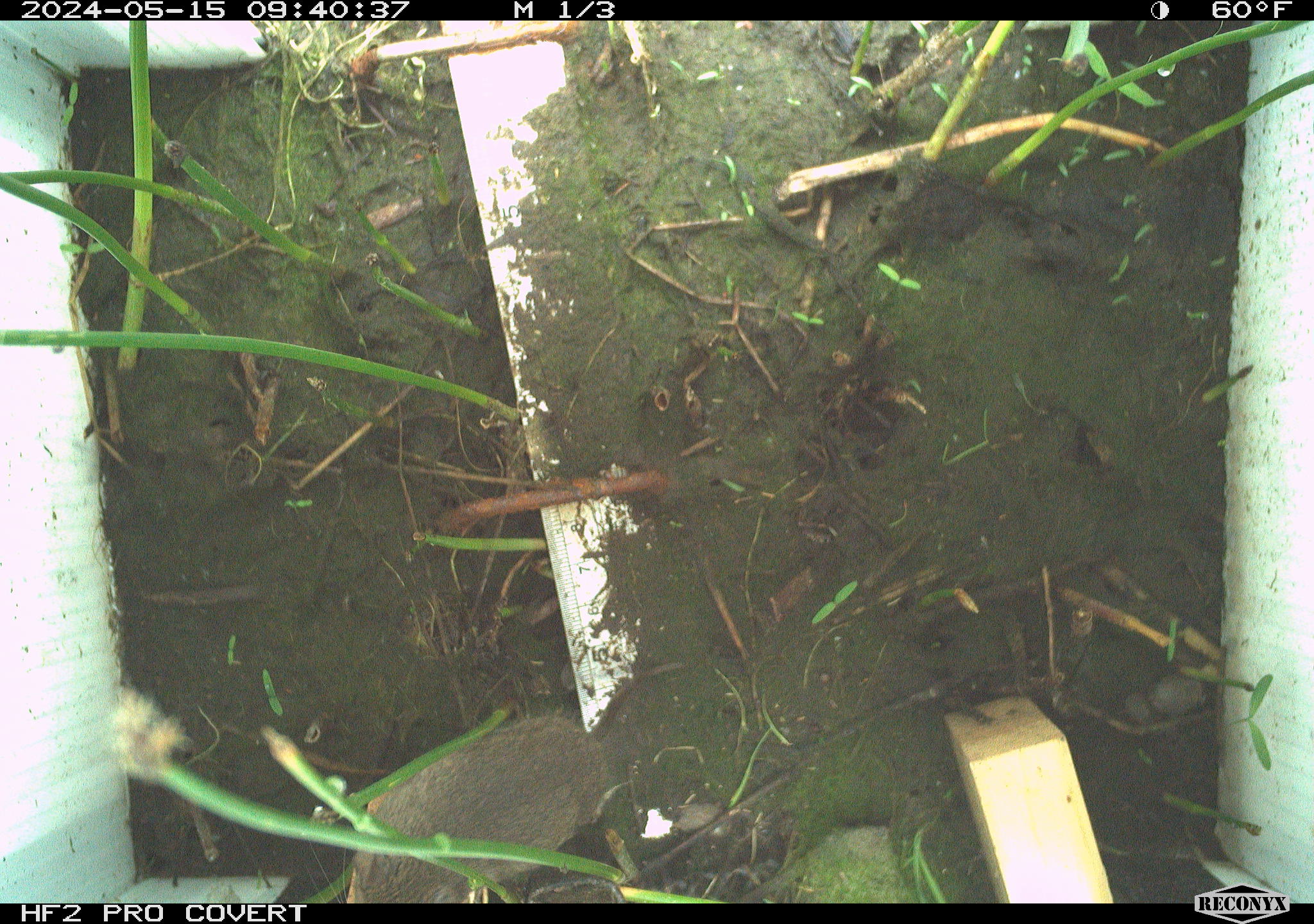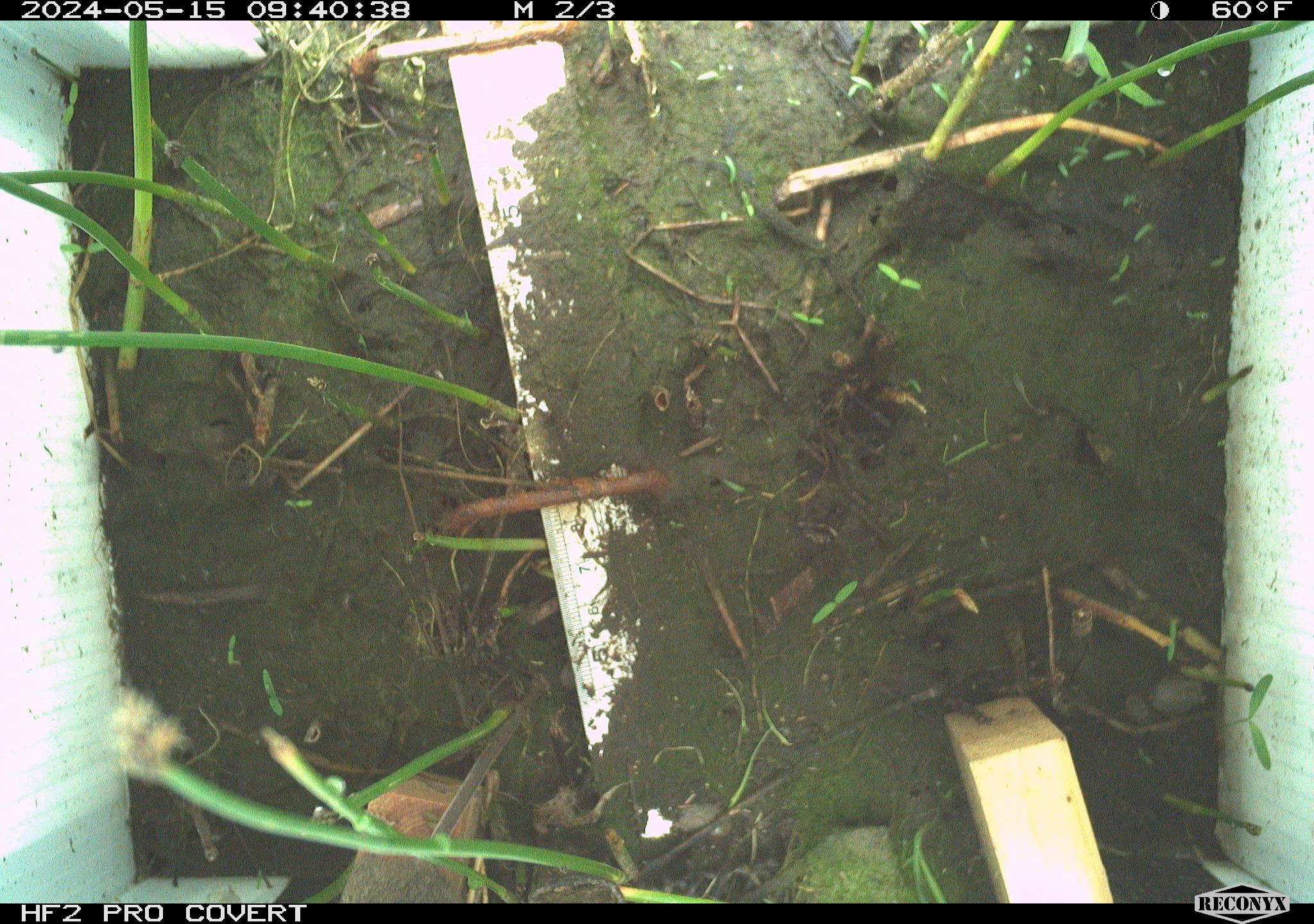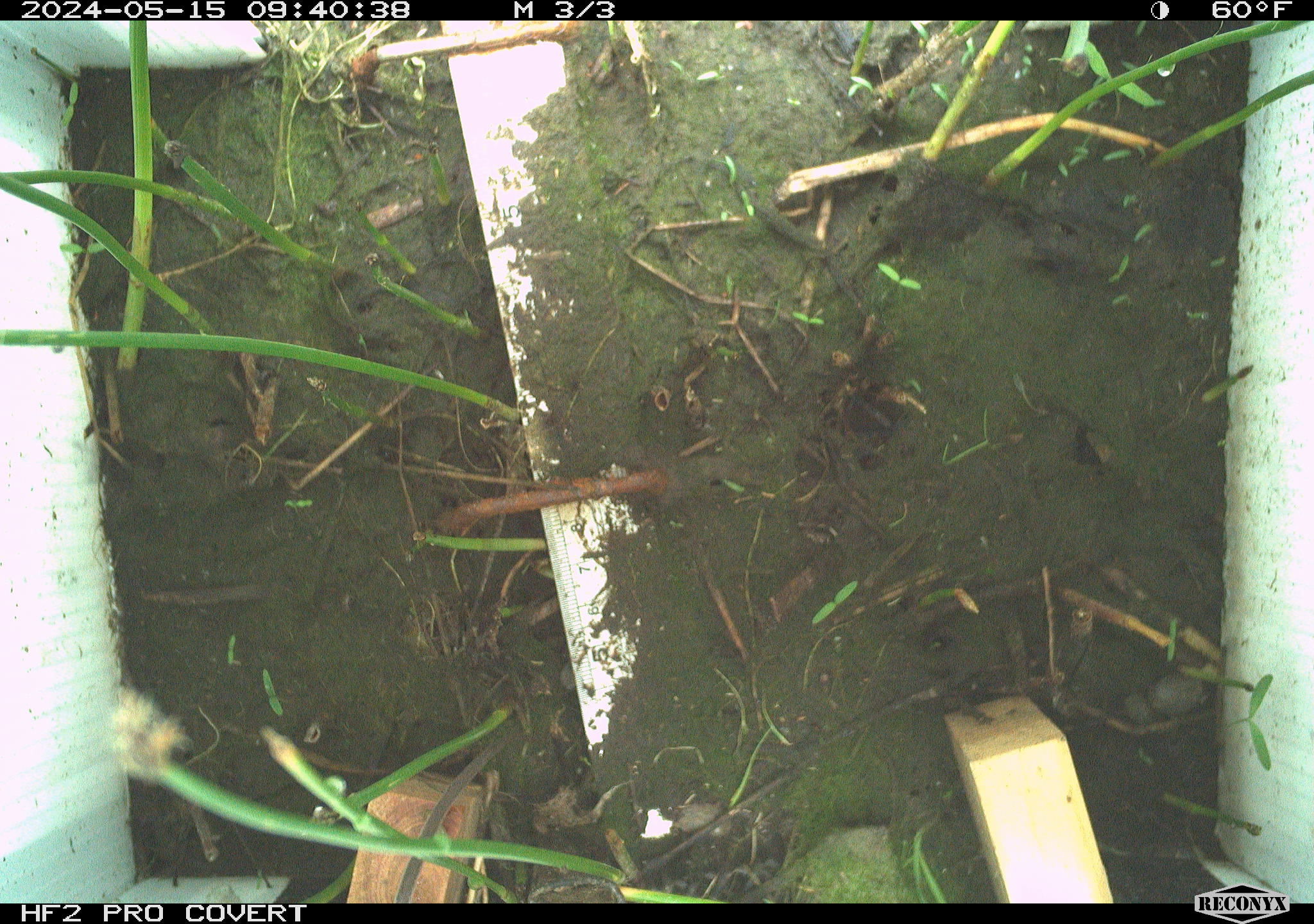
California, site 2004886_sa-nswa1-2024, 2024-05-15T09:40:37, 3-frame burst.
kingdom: Animalia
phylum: Chordata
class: Mammalia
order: Rodentia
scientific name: Rodentia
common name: mouse species